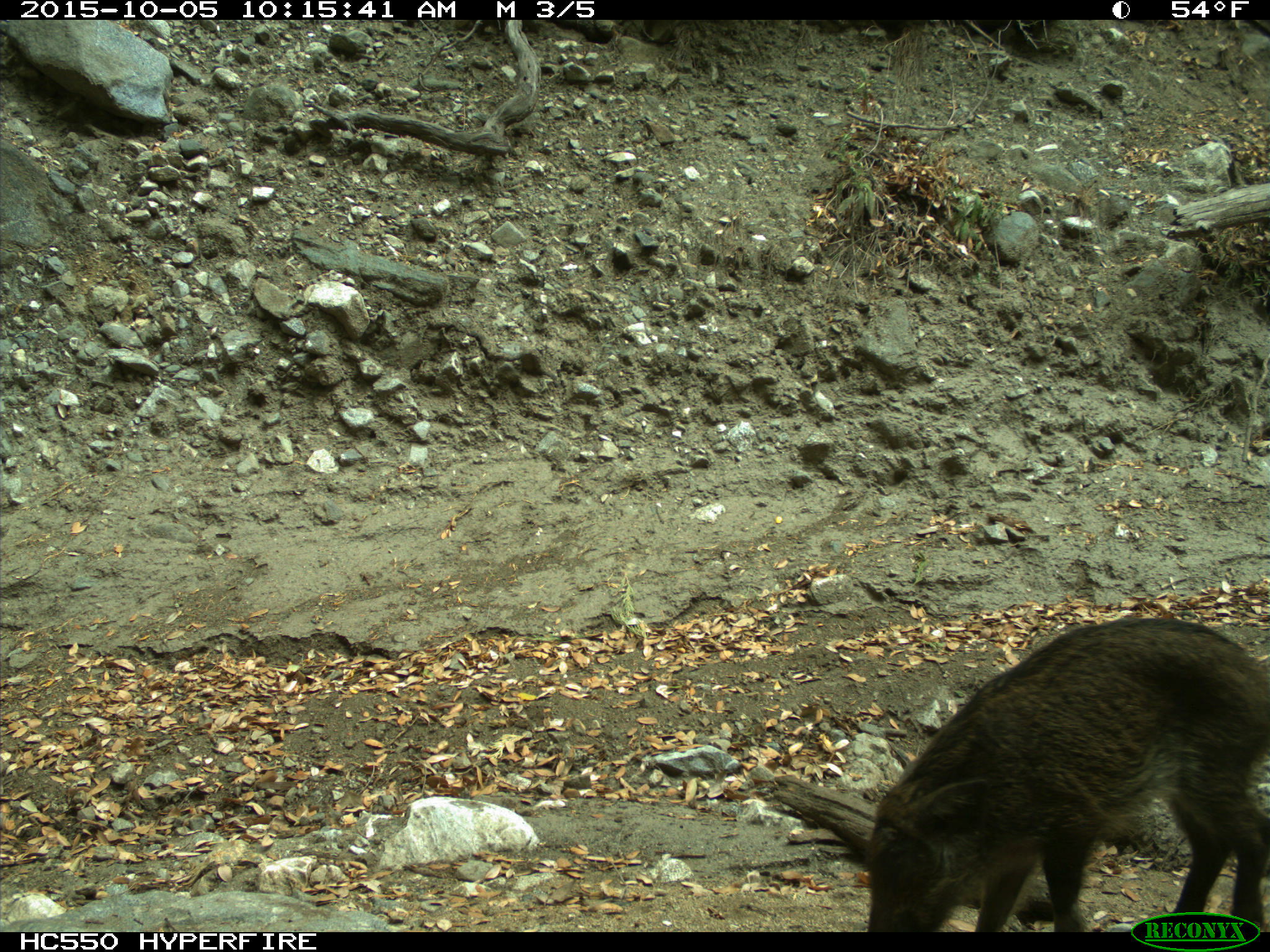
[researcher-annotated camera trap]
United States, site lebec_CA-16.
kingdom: Animalia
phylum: Chordata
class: Mammalia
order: Artiodactyla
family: Suidae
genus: Sus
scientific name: Sus scrofa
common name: wild boar